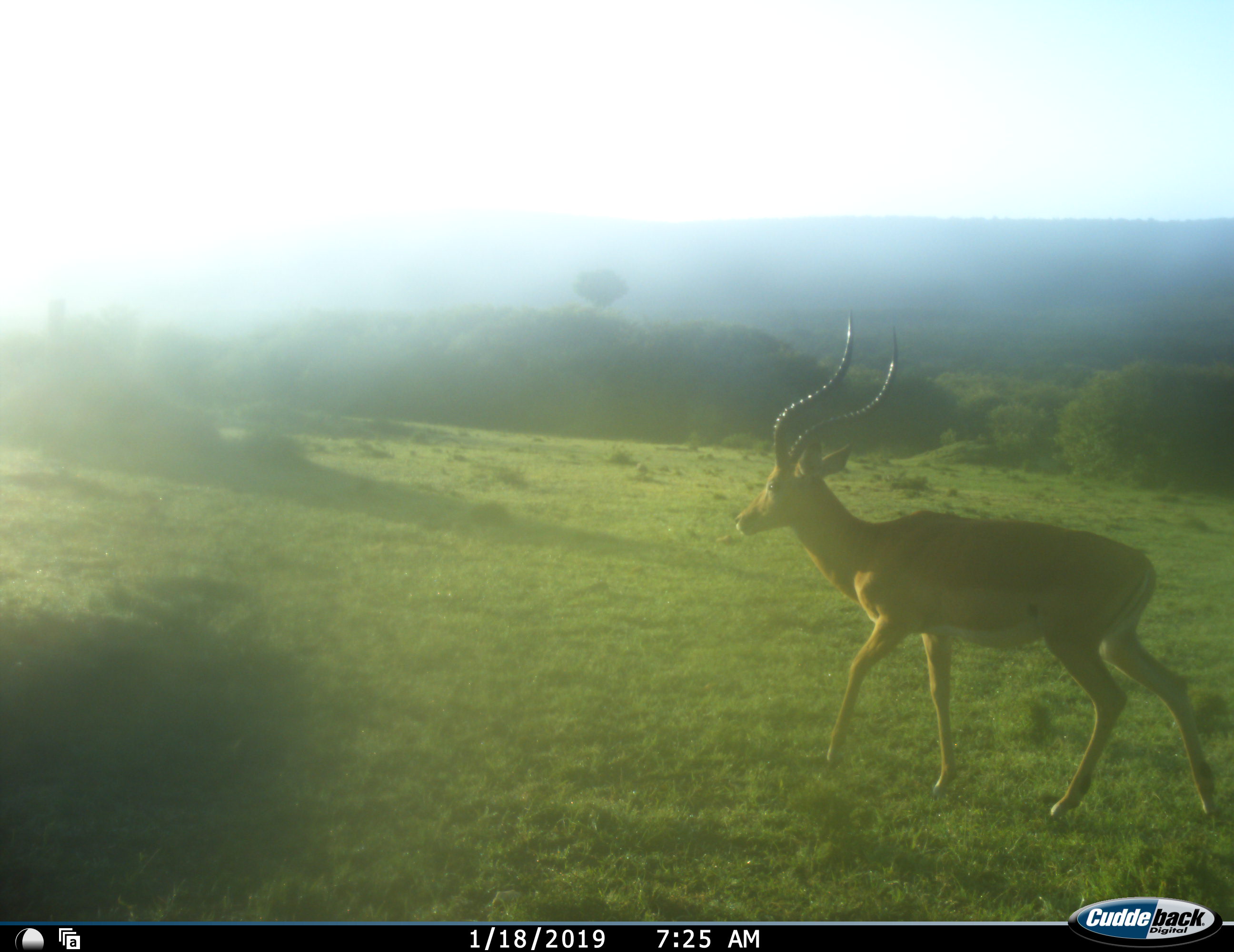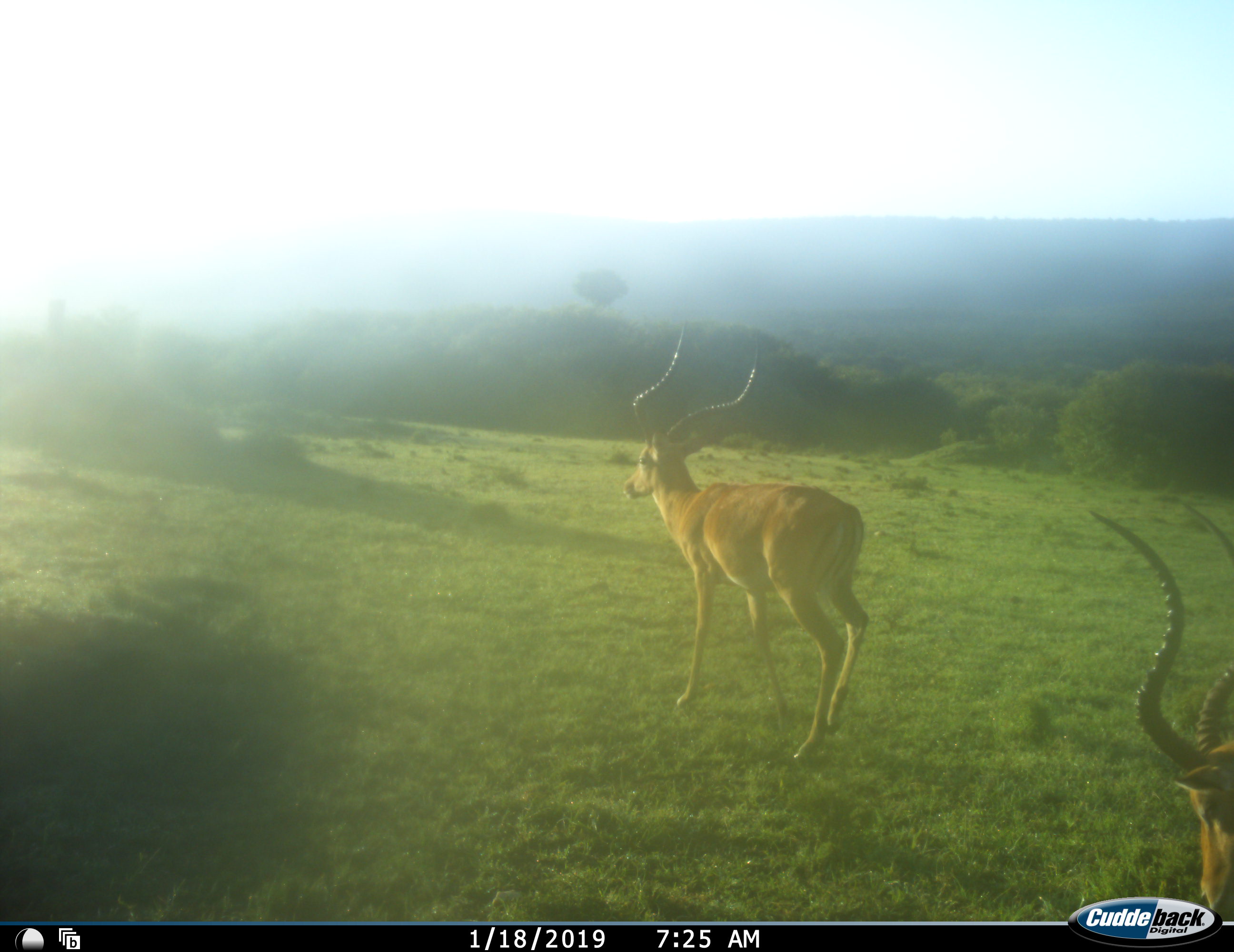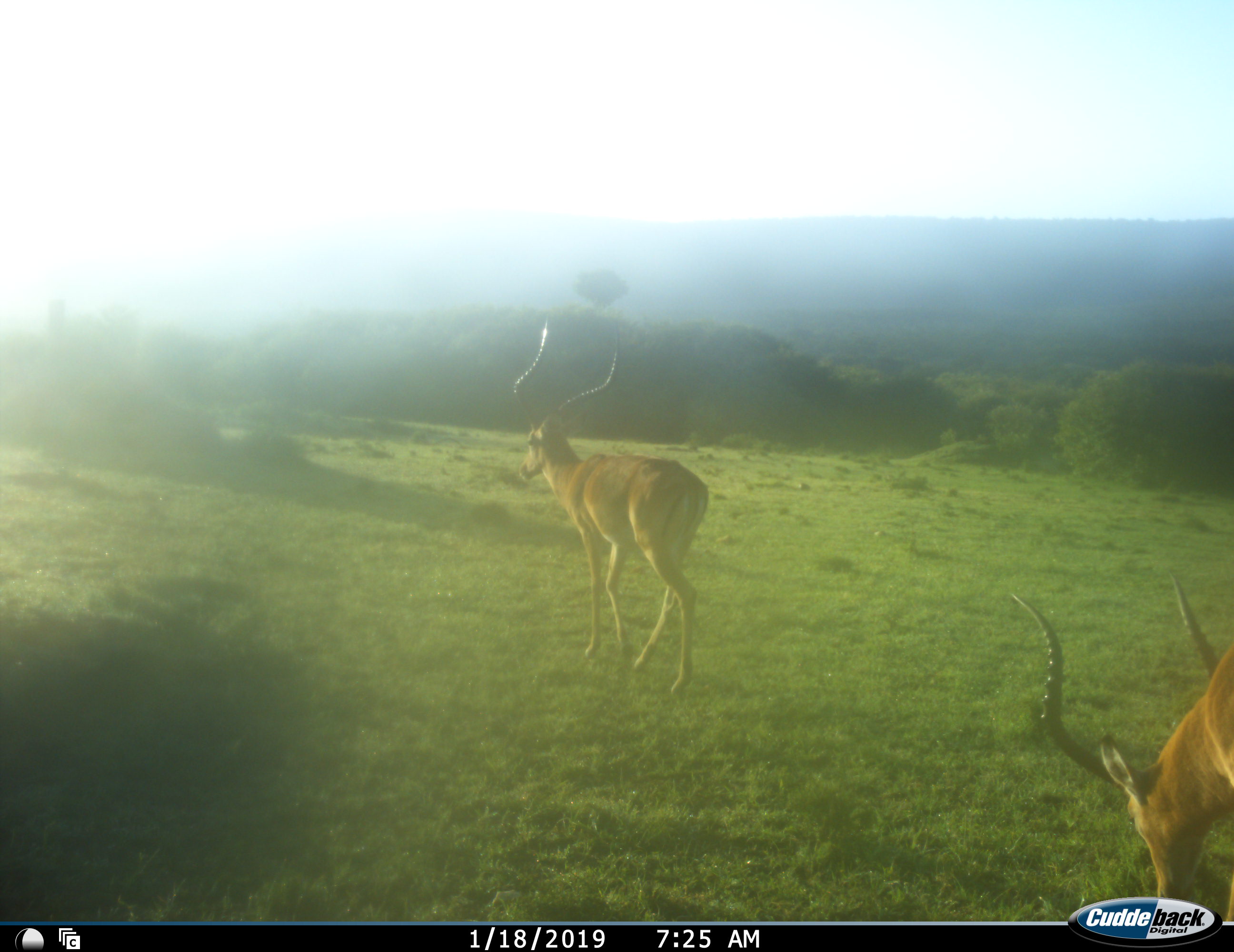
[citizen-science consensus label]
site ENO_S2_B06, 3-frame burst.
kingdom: Animalia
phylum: Chordata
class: Mammalia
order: Artiodactyla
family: Bovidae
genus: Aepyceros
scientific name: Aepyceros melampus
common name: impala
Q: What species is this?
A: Impala (Aepyceros melampus).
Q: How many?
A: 2.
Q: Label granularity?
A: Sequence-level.